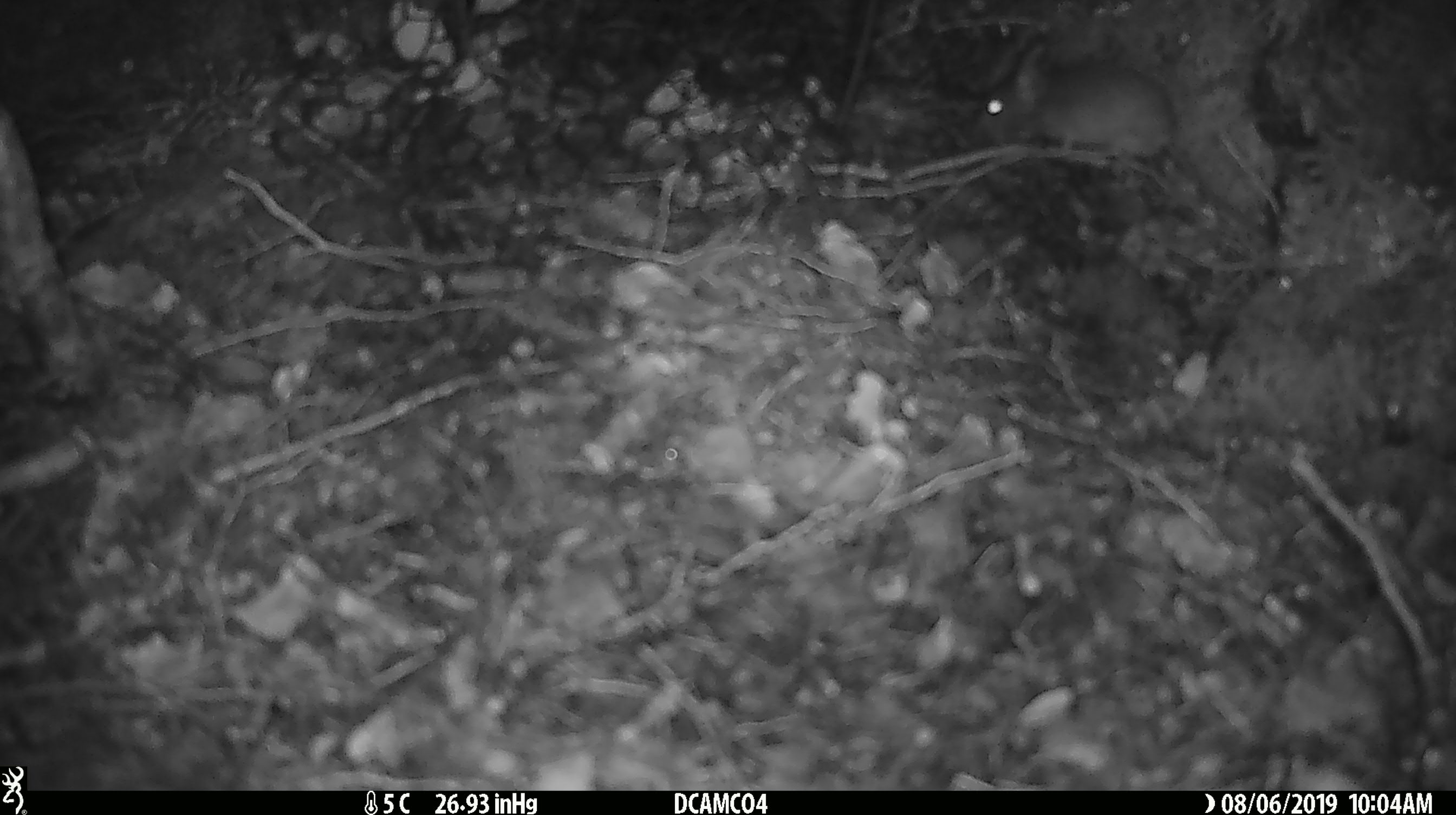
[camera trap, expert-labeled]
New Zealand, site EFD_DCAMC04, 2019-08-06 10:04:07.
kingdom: Animalia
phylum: Chordata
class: Mammalia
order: Rodentia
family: Muridae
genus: Mus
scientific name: Mus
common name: mouse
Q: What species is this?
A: Mouse (Mus).